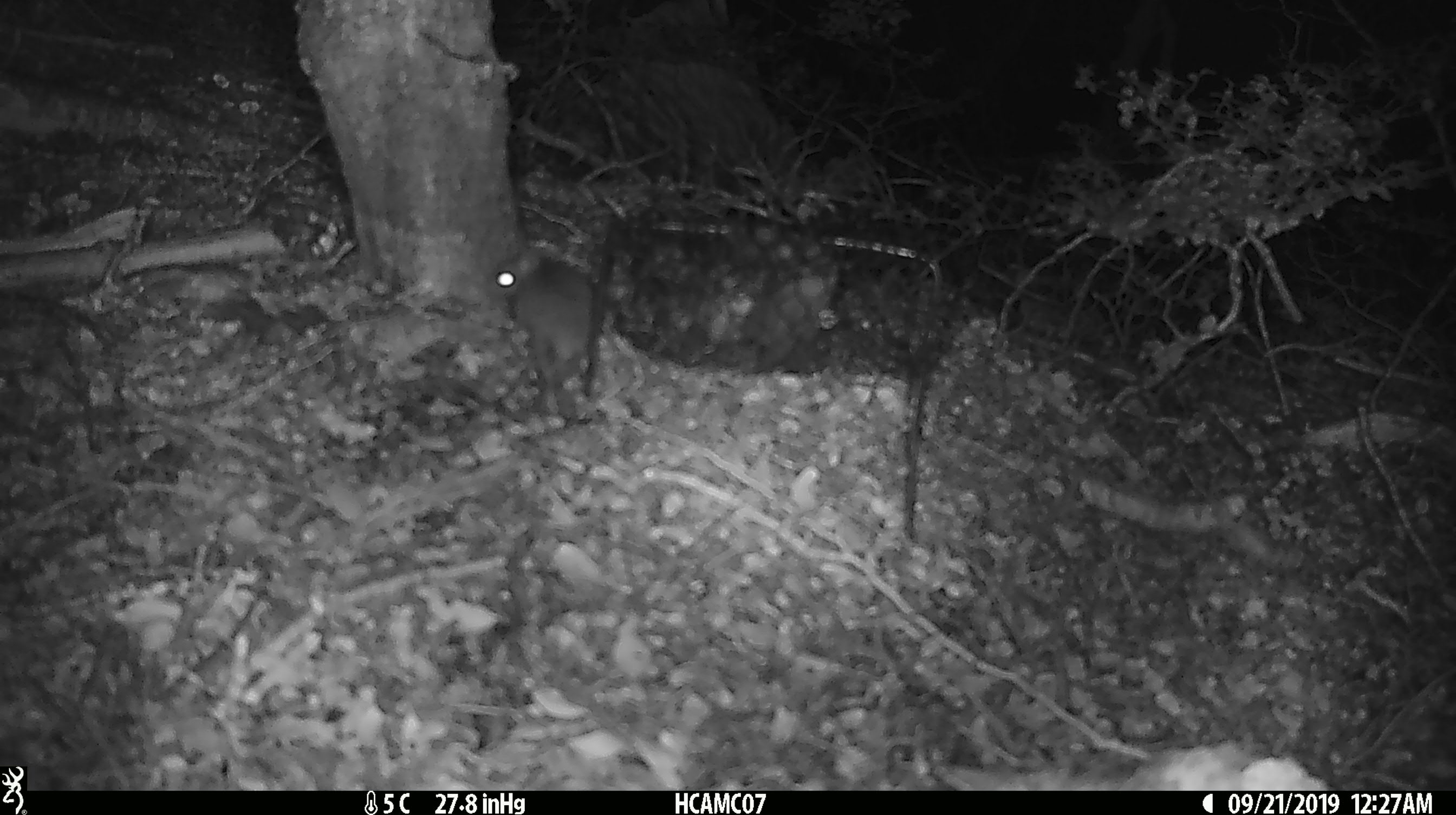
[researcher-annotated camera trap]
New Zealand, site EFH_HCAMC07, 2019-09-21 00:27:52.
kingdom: Animalia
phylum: Chordata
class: Mammalia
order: Rodentia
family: Muridae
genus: Mus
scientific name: Mus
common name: mouse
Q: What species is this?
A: Mouse (Mus).